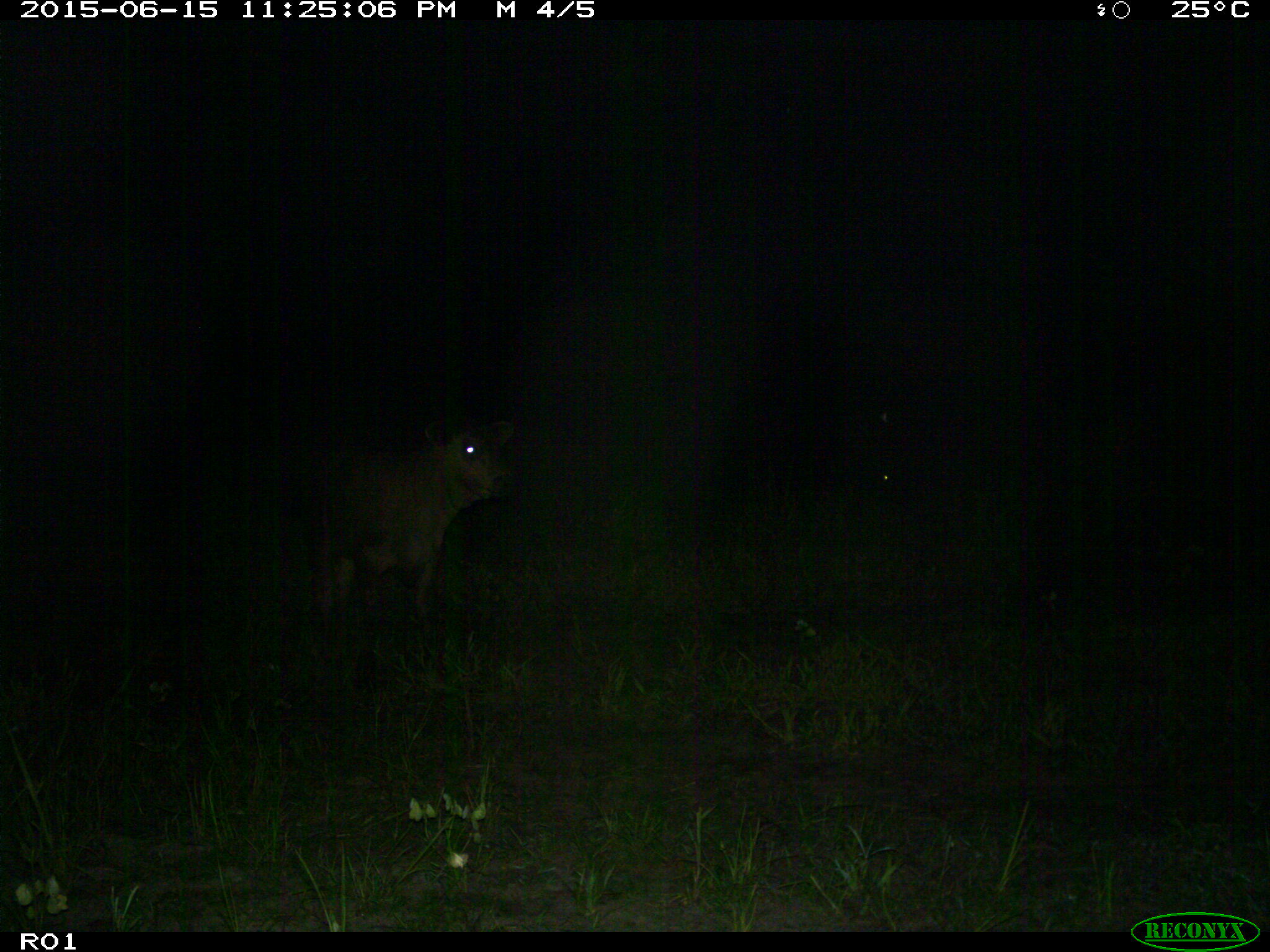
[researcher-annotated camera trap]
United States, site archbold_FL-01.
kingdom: Animalia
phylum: Chordata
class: Mammalia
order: Artiodactyla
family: Bovidae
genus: Bos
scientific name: Bos taurus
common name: domestic cow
Bos taurus (domestic cow).